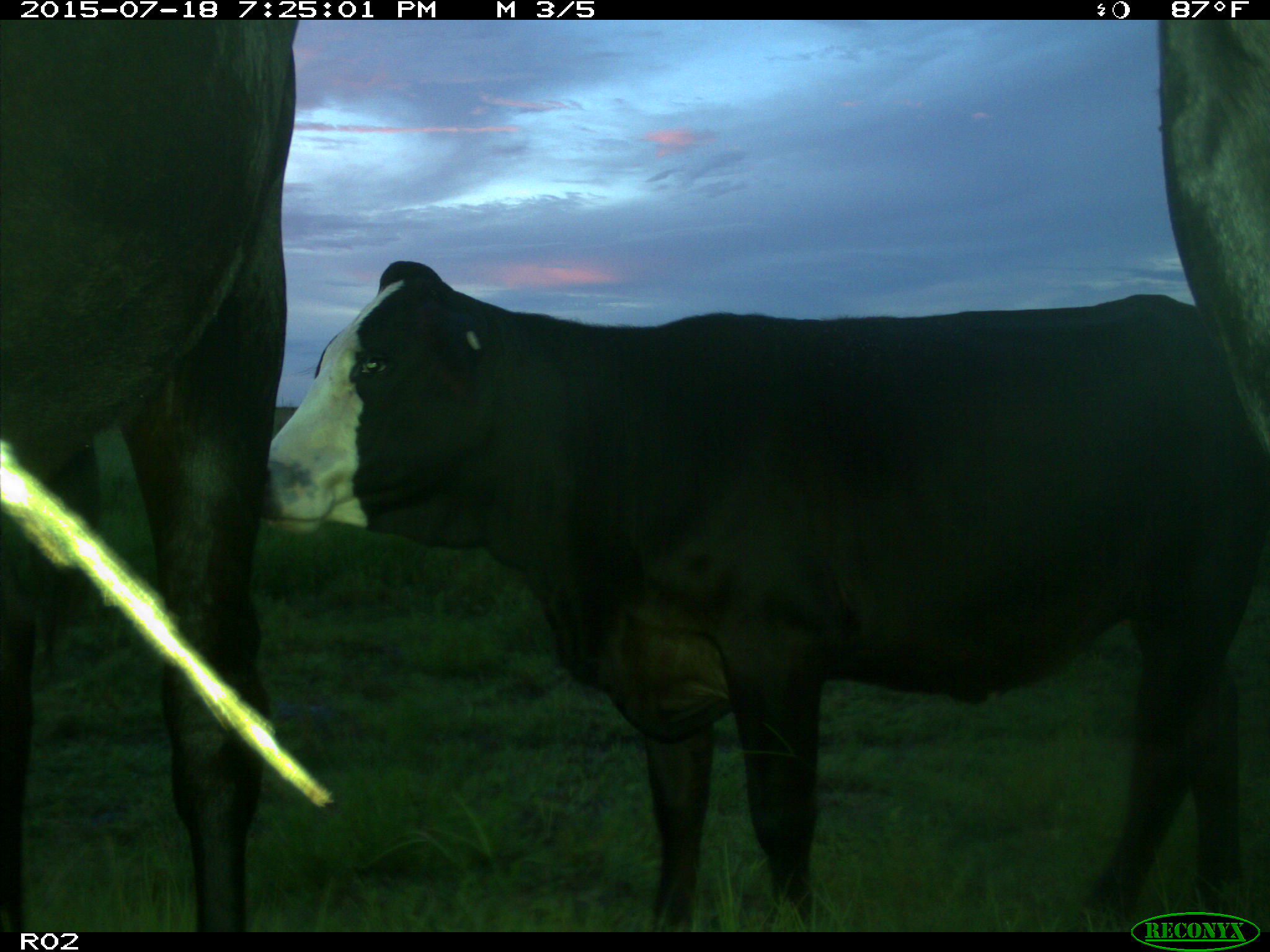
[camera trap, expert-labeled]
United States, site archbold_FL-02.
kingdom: Animalia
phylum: Chordata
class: Mammalia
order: Artiodactyla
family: Bovidae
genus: Bos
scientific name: Bos taurus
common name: domestic cow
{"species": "Bos taurus (domestic cow)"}